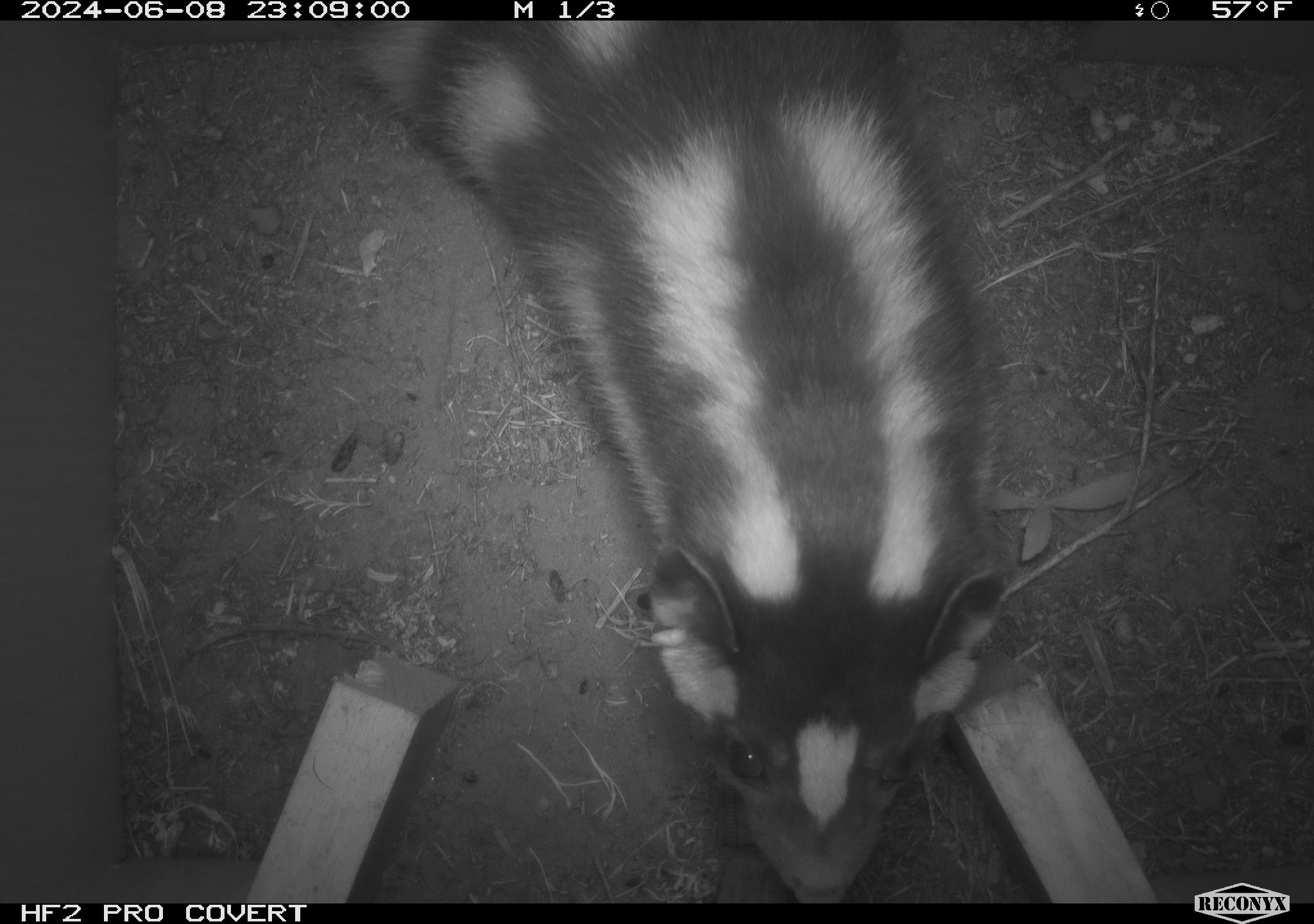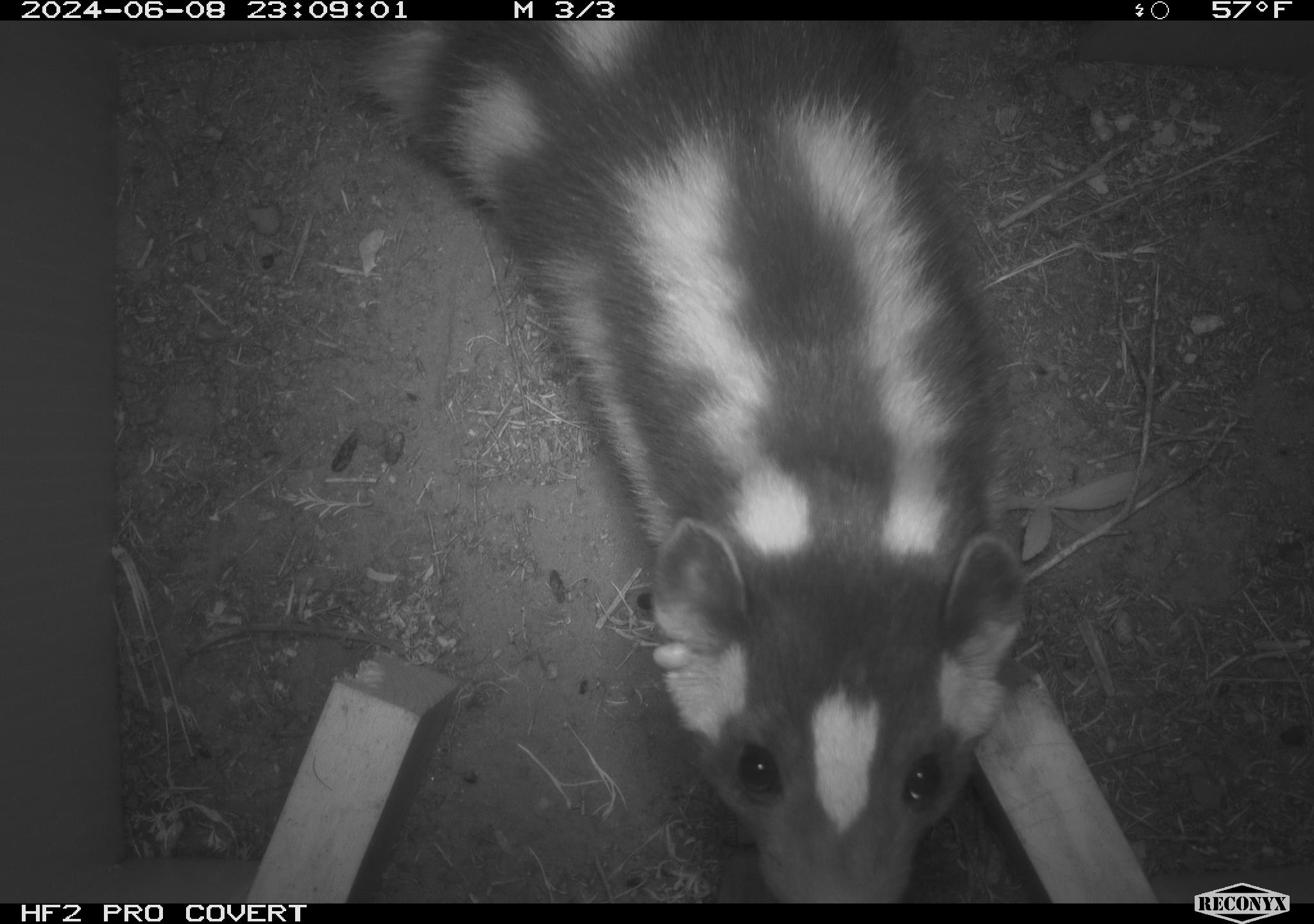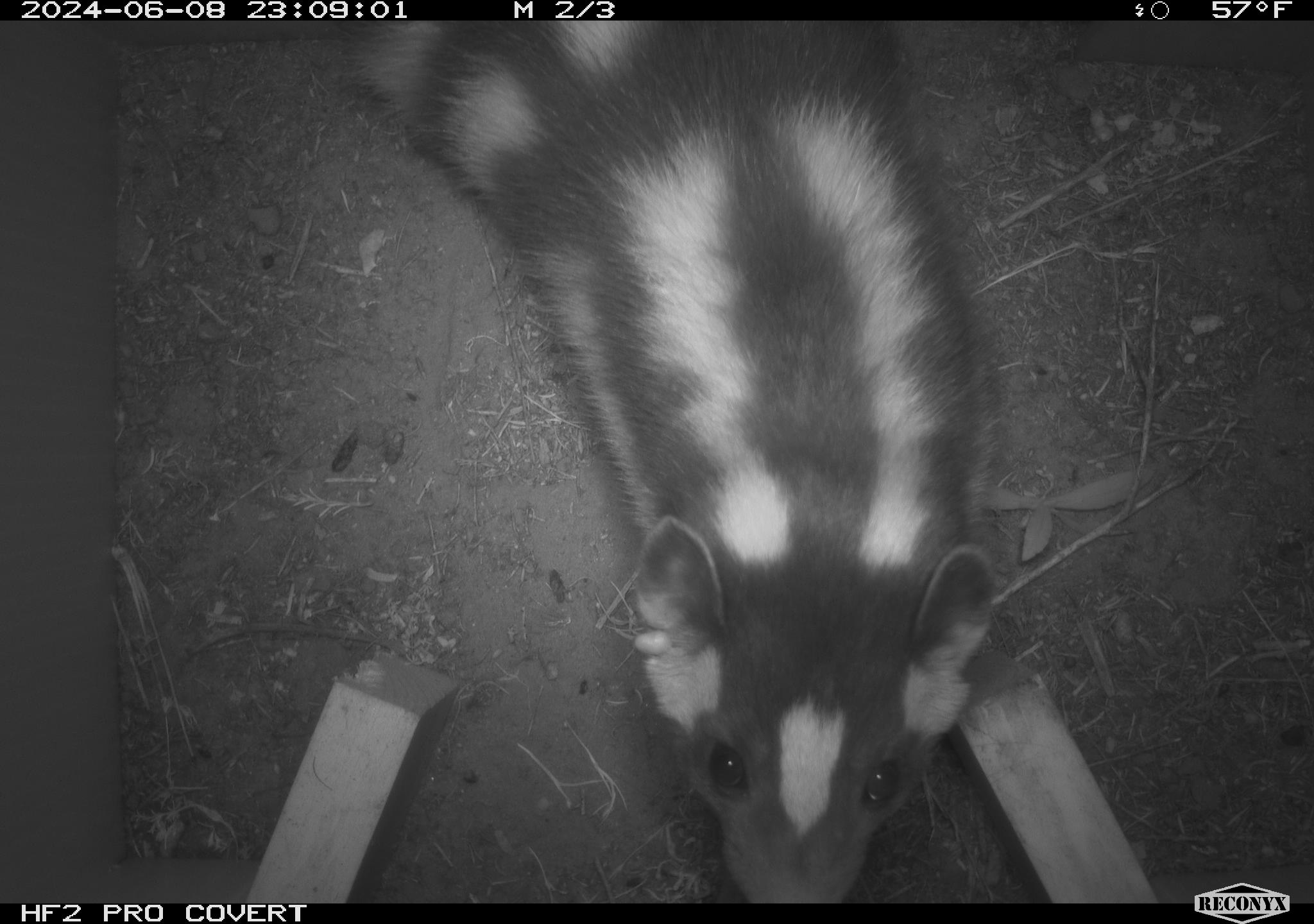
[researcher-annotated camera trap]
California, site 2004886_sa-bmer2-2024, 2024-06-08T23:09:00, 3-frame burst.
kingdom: Animalia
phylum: Chordata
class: Mammalia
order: Carnivora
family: Mephitidae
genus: Spilogale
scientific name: Spilogale gracilis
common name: western spotted skunk